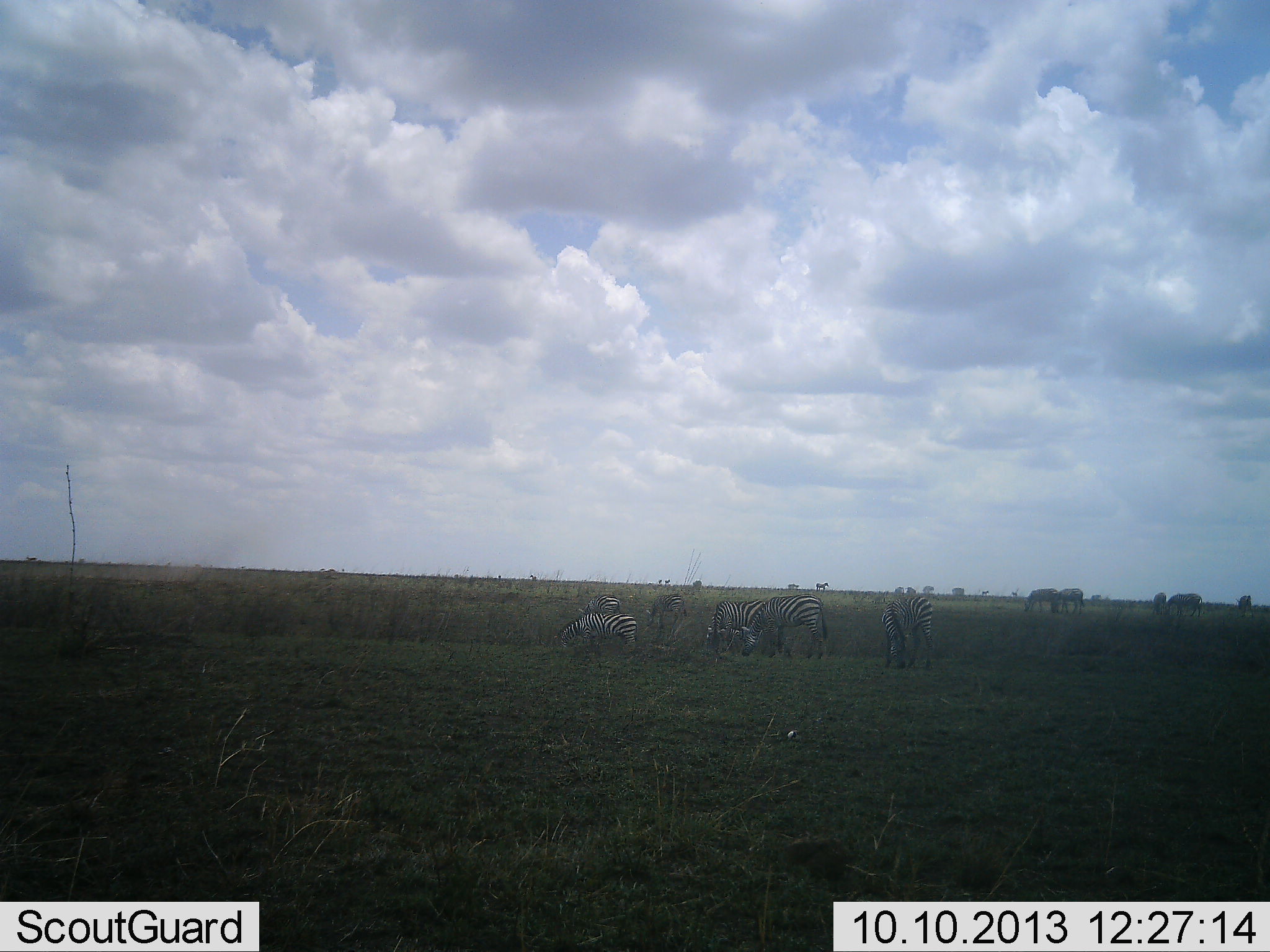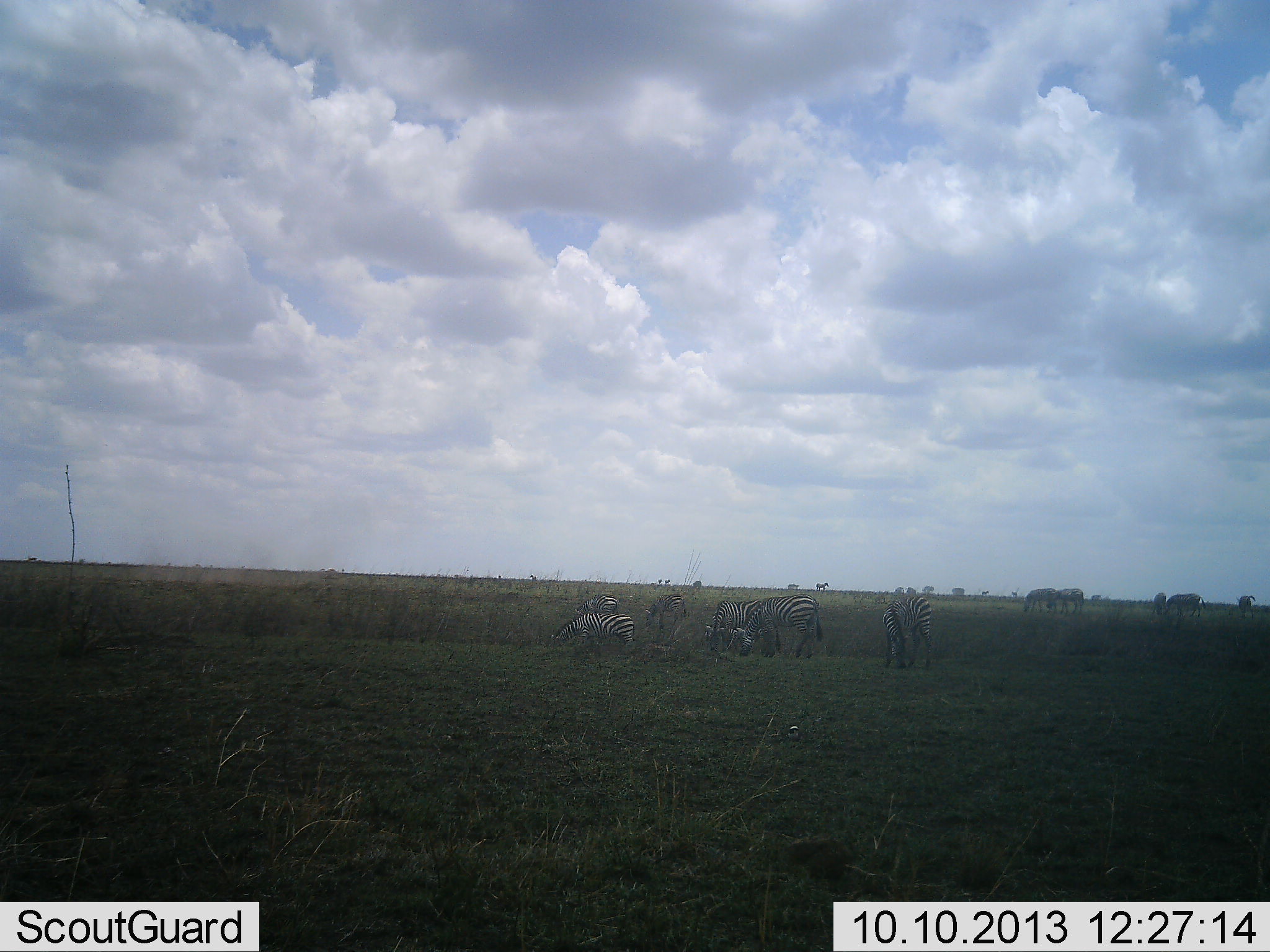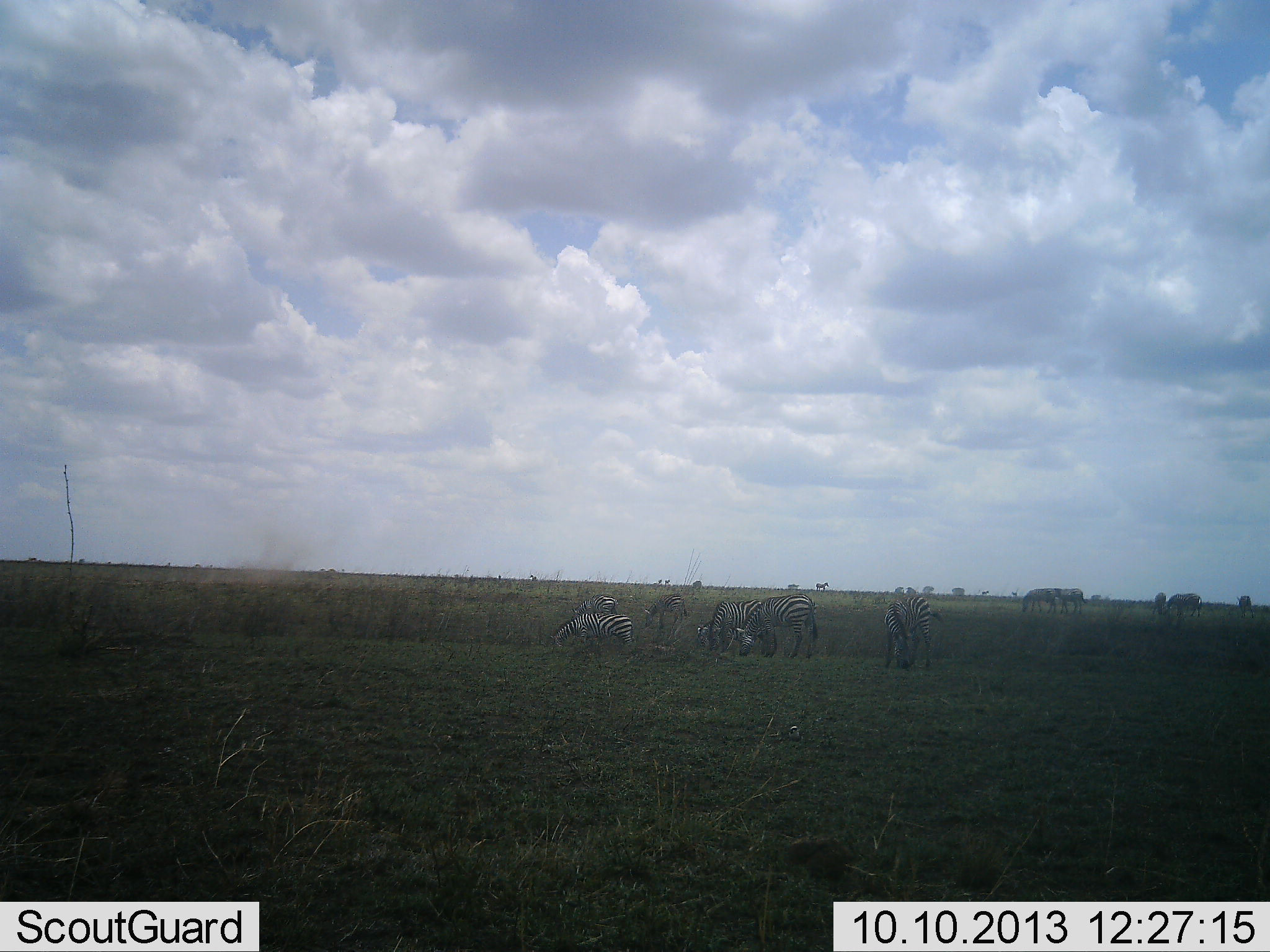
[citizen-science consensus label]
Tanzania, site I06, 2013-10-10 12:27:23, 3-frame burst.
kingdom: Animalia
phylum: Chordata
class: Mammalia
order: Perissodactyla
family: Equidae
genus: Equus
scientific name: Equus quagga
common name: plains zebra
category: zebra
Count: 11-50.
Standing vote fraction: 58%.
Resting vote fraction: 17%.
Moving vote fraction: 25%.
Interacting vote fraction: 25%.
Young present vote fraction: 8%.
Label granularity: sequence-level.